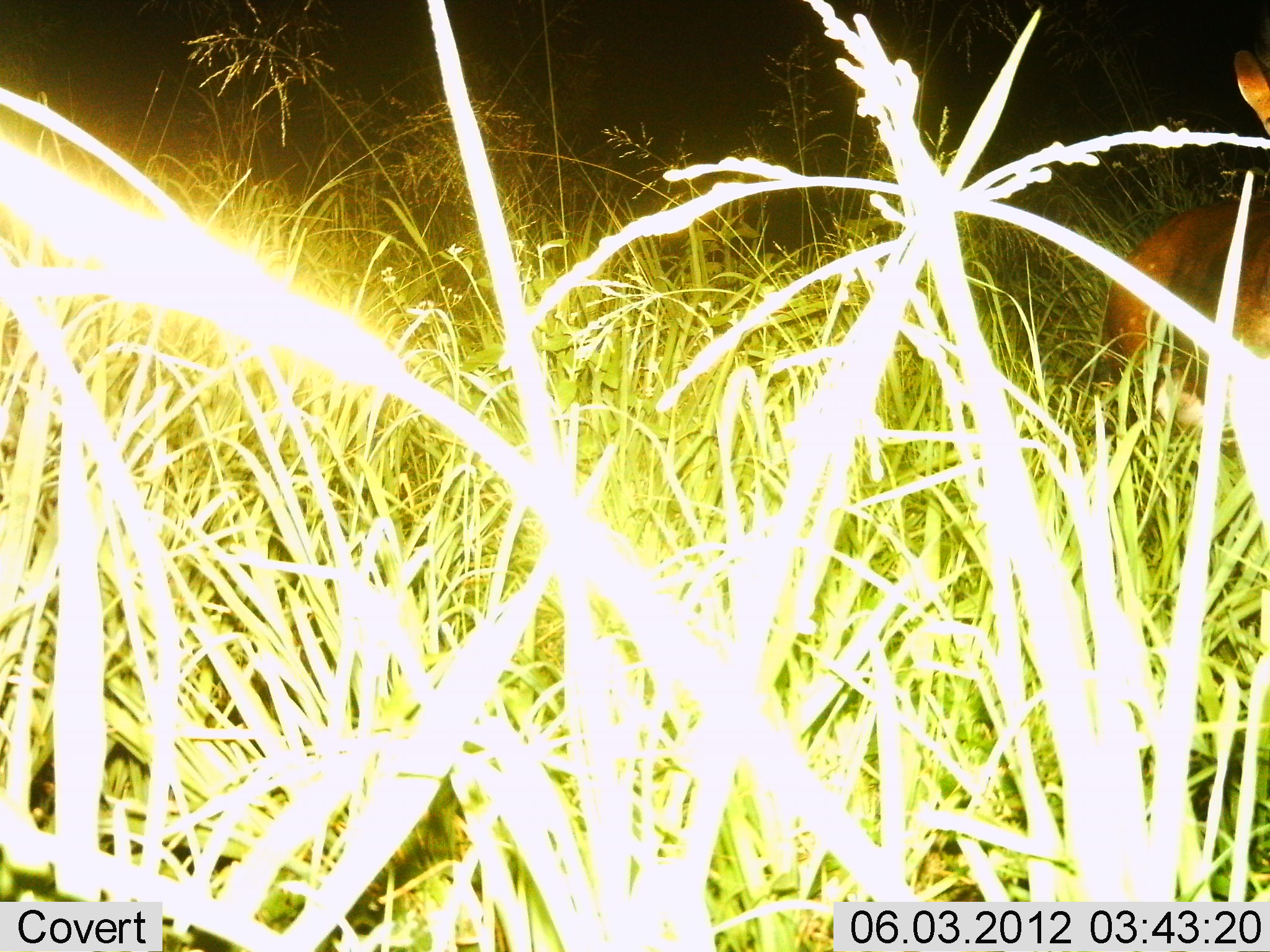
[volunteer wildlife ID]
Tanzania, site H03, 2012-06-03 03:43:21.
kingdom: Animalia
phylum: Chordata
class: Mammalia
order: Artiodactyla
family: Bovidae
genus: Tragelaphus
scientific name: Tragelaphus scriptus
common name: bushbuck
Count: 1.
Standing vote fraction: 57%.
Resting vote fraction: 29%.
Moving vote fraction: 14%.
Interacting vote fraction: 0%.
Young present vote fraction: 0%.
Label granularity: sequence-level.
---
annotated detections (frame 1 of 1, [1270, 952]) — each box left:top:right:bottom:
animal: 1106:48:1270:459